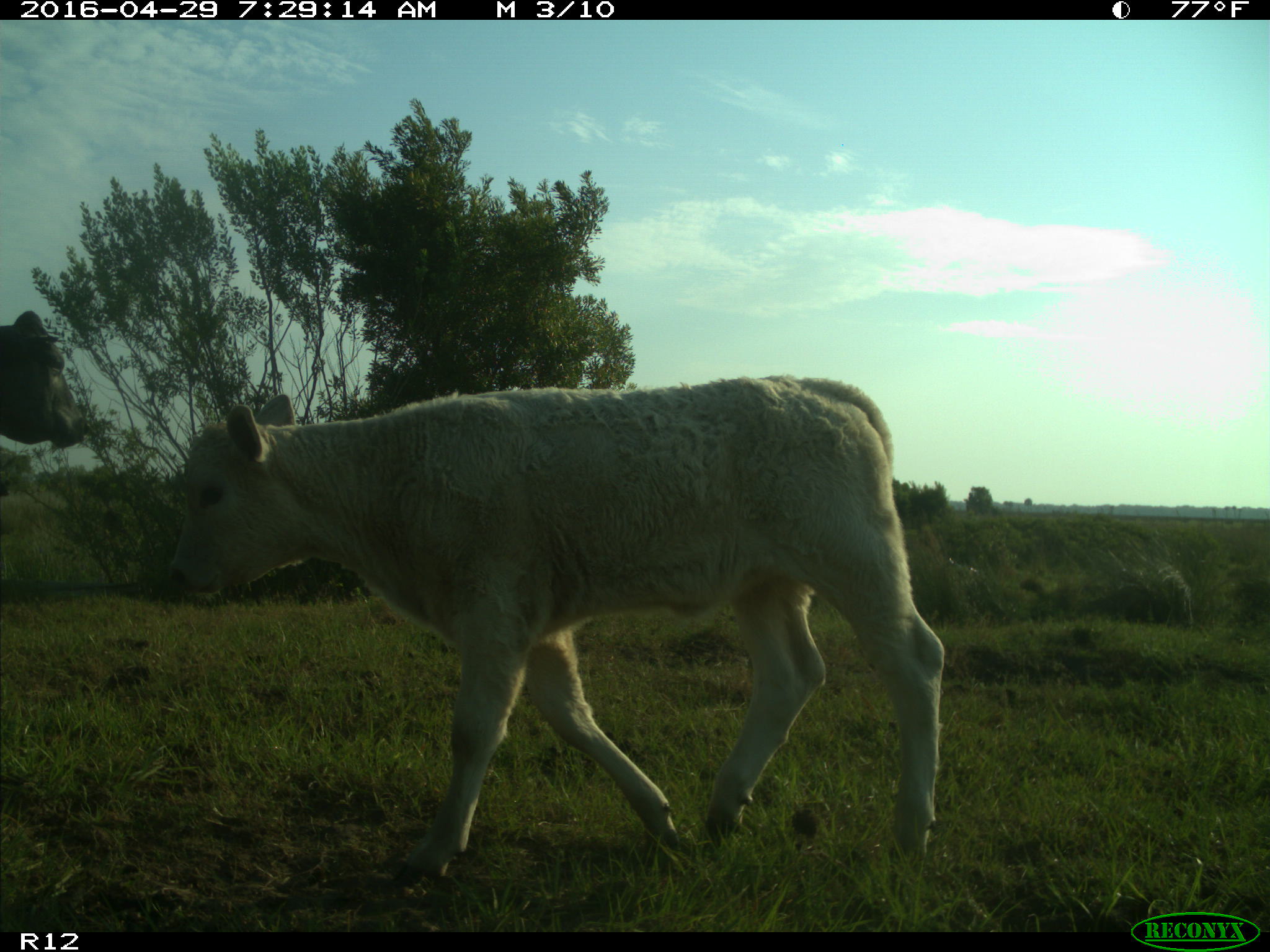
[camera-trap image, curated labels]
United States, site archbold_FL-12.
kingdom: Animalia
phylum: Chordata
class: Mammalia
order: Artiodactyla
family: Bovidae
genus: Bos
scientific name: Bos taurus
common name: domestic cow